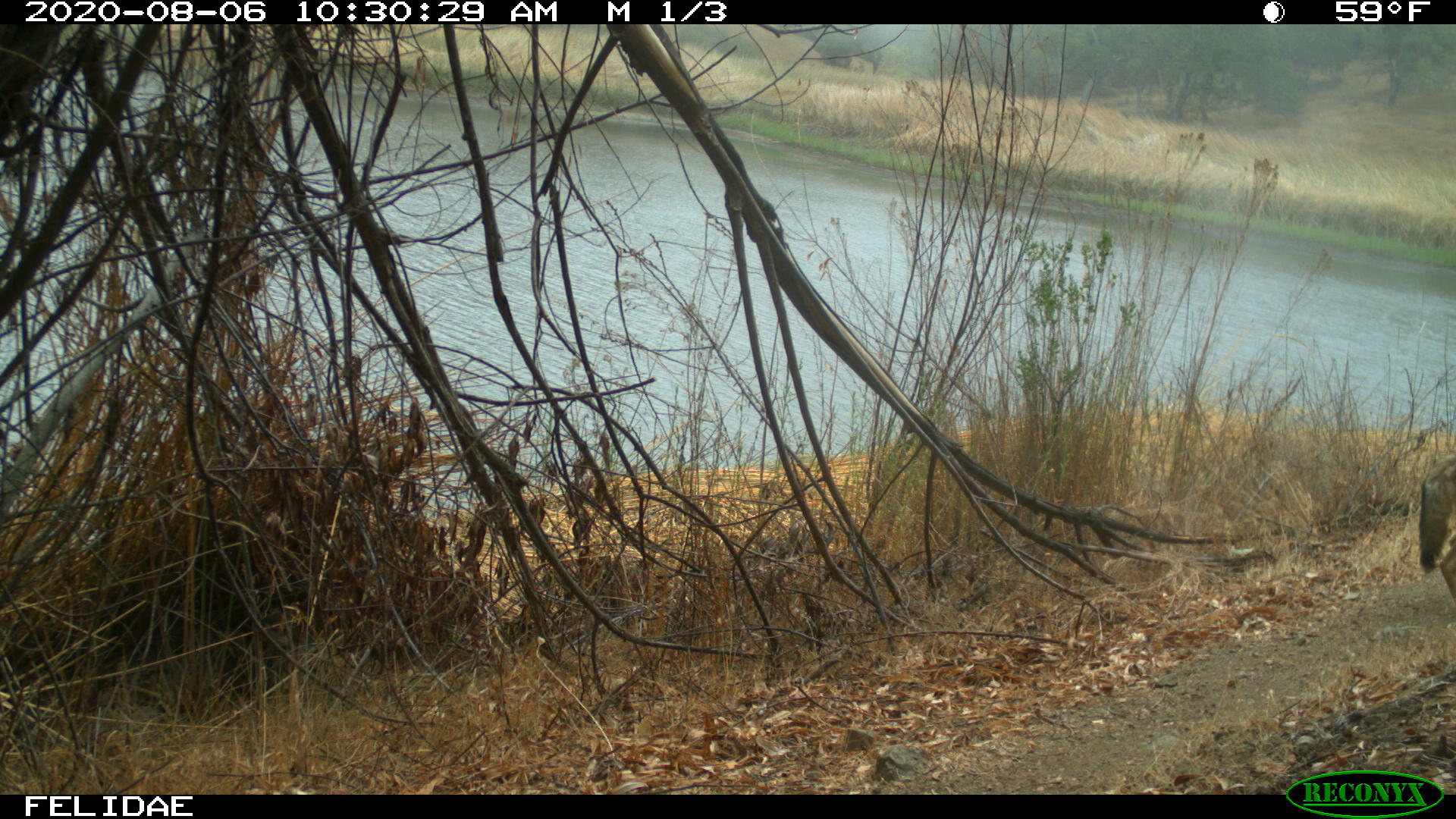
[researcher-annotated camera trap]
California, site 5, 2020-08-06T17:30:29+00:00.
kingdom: Animalia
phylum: Chordata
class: Mammalia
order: Carnivora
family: Canidae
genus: Canis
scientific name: Canis latrans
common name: coyote